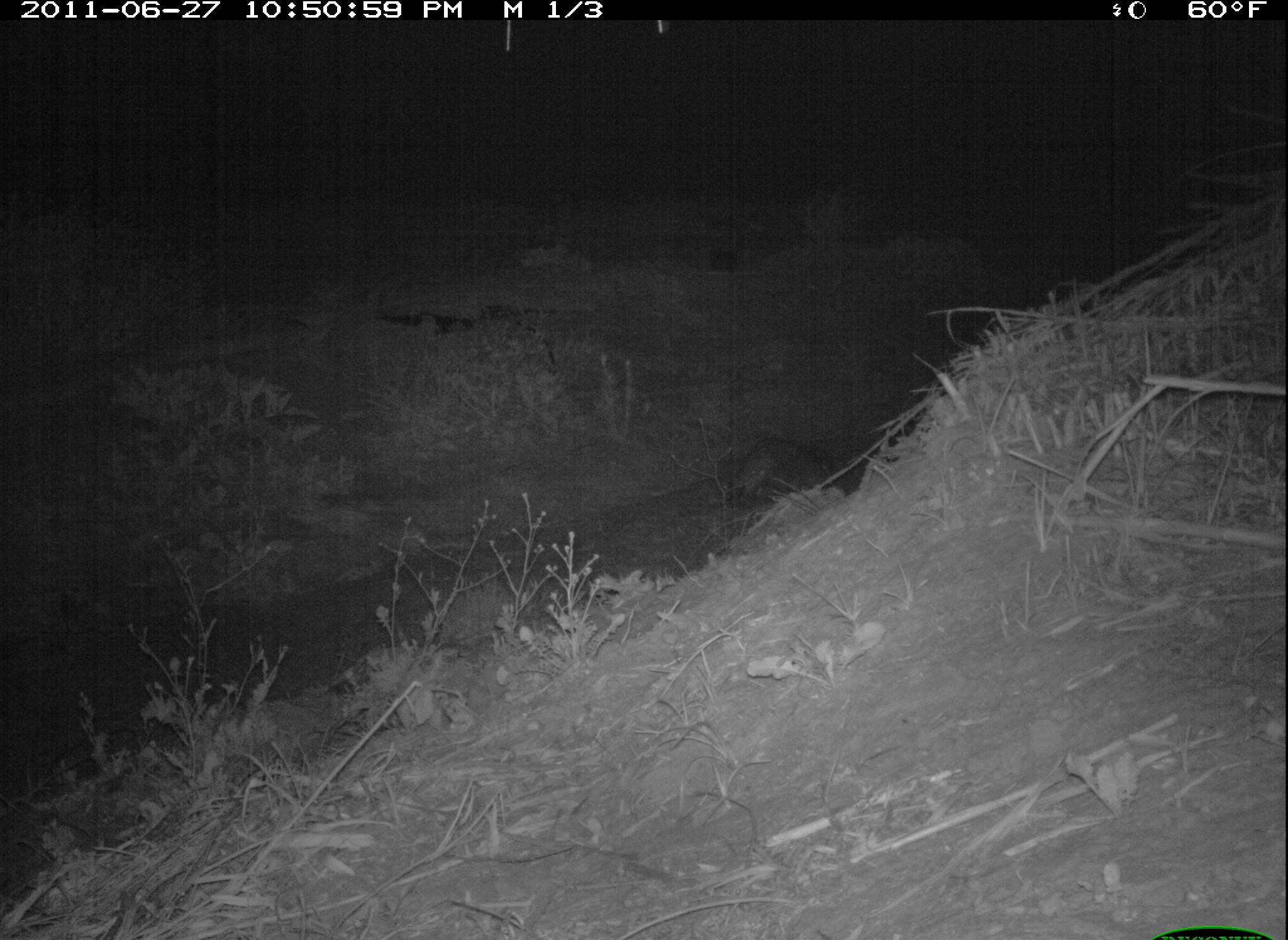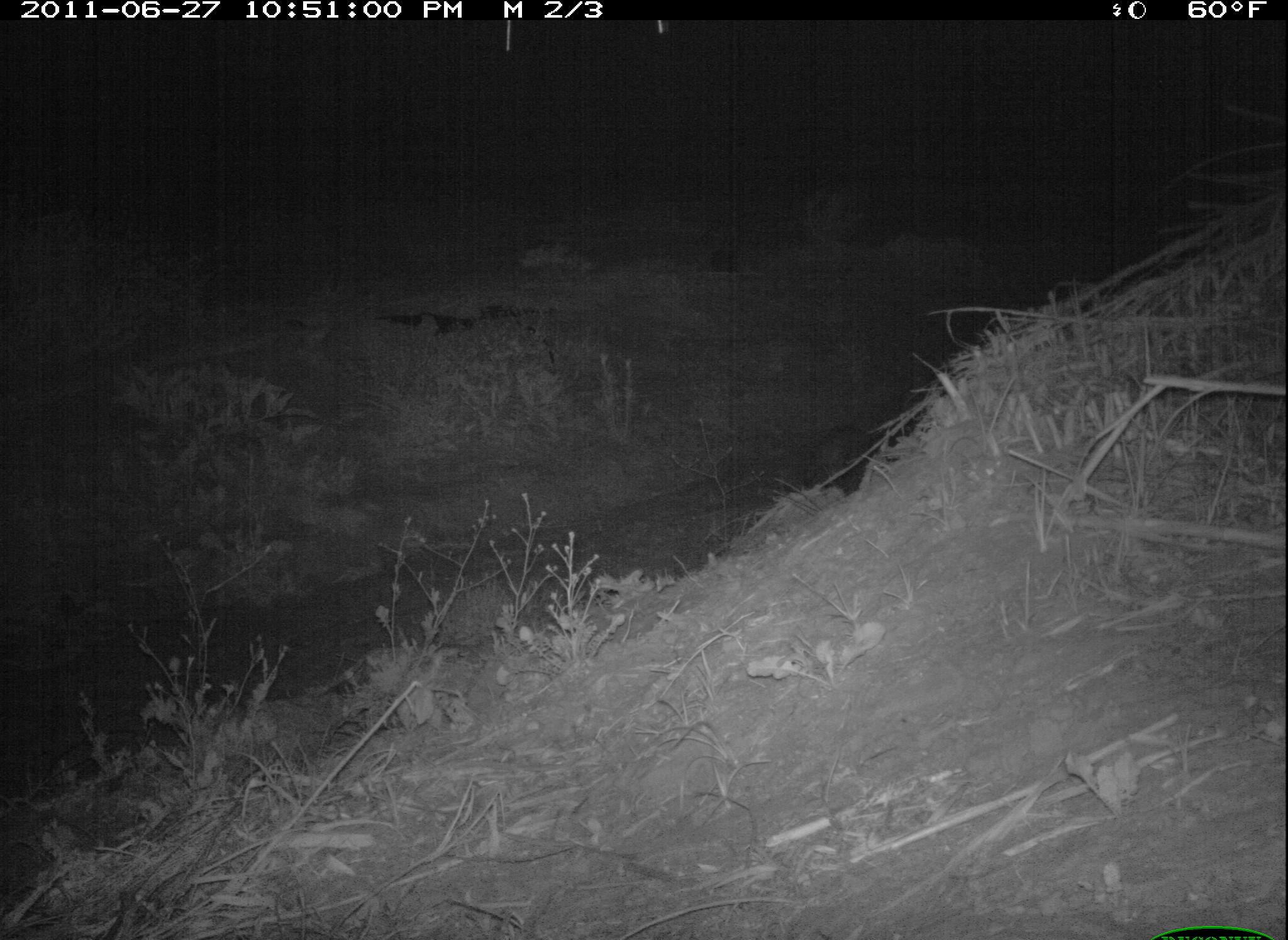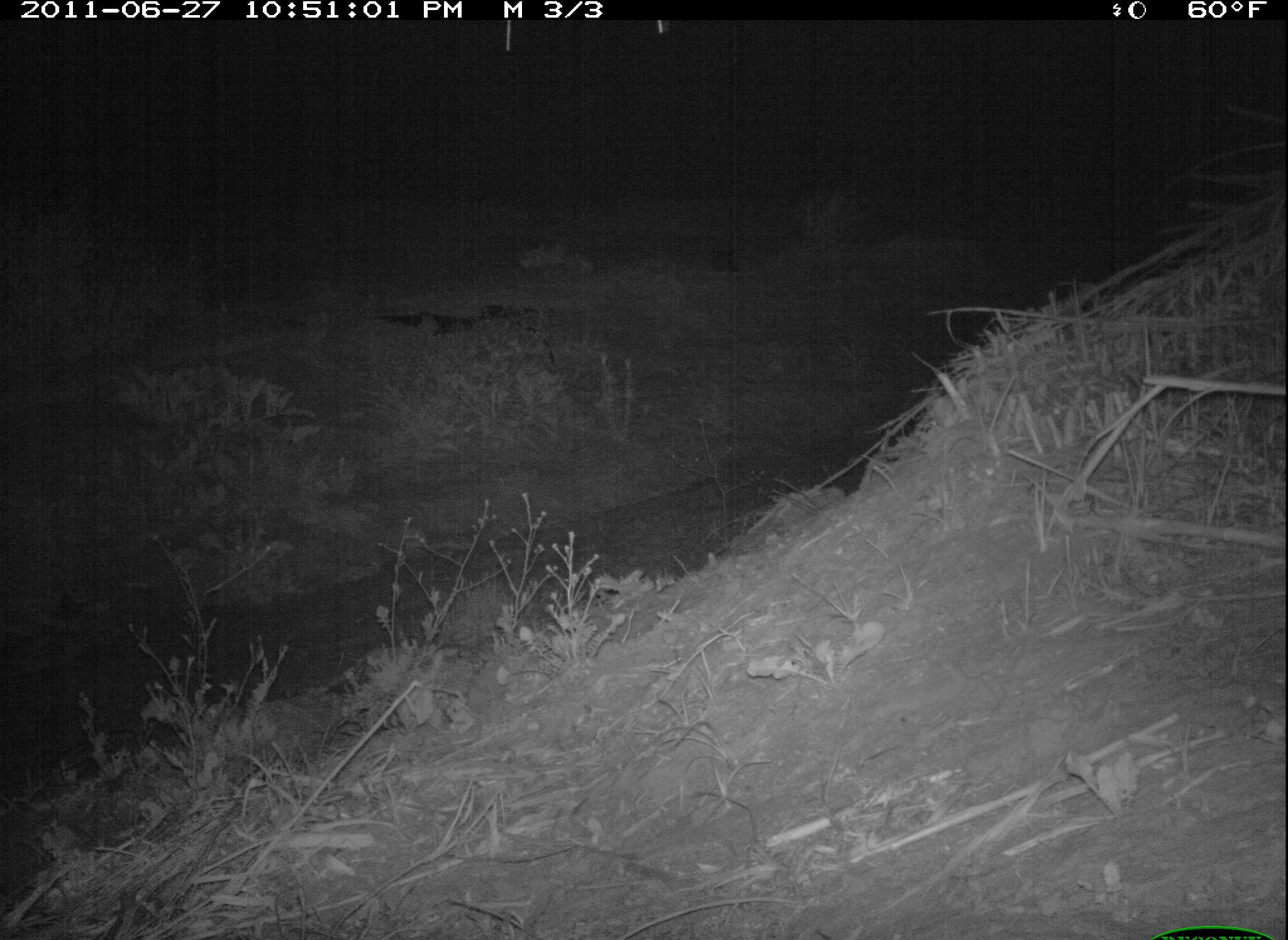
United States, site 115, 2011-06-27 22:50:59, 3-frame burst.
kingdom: Animalia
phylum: Chordata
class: Mammalia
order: Carnivora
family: Procyonidae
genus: Procyon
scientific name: Procyon lotor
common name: raccoon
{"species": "raccoon (Procyon lotor)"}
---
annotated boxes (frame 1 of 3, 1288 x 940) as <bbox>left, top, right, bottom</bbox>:
raccoon: <bbox>721, 430, 834, 509</bbox>